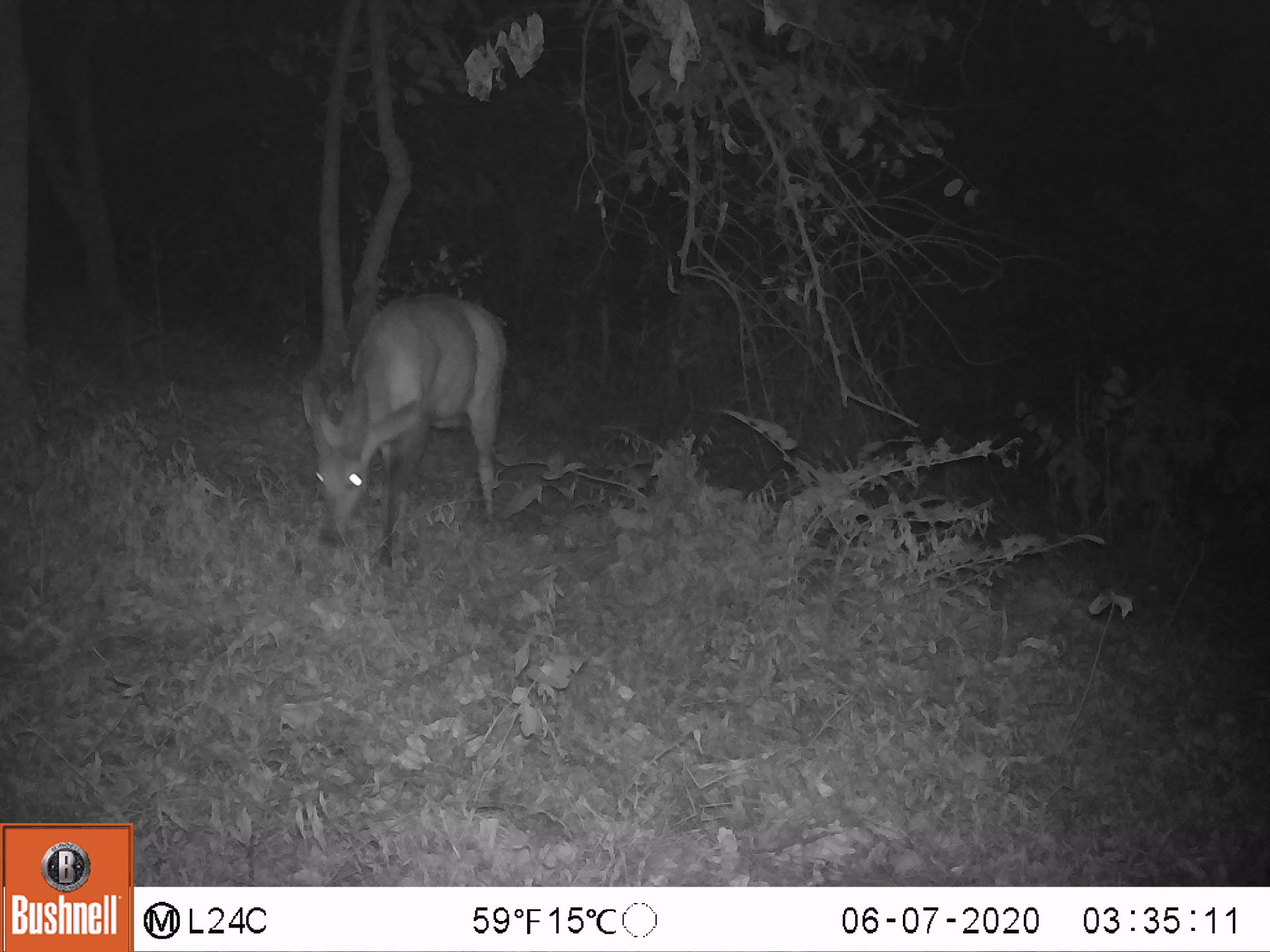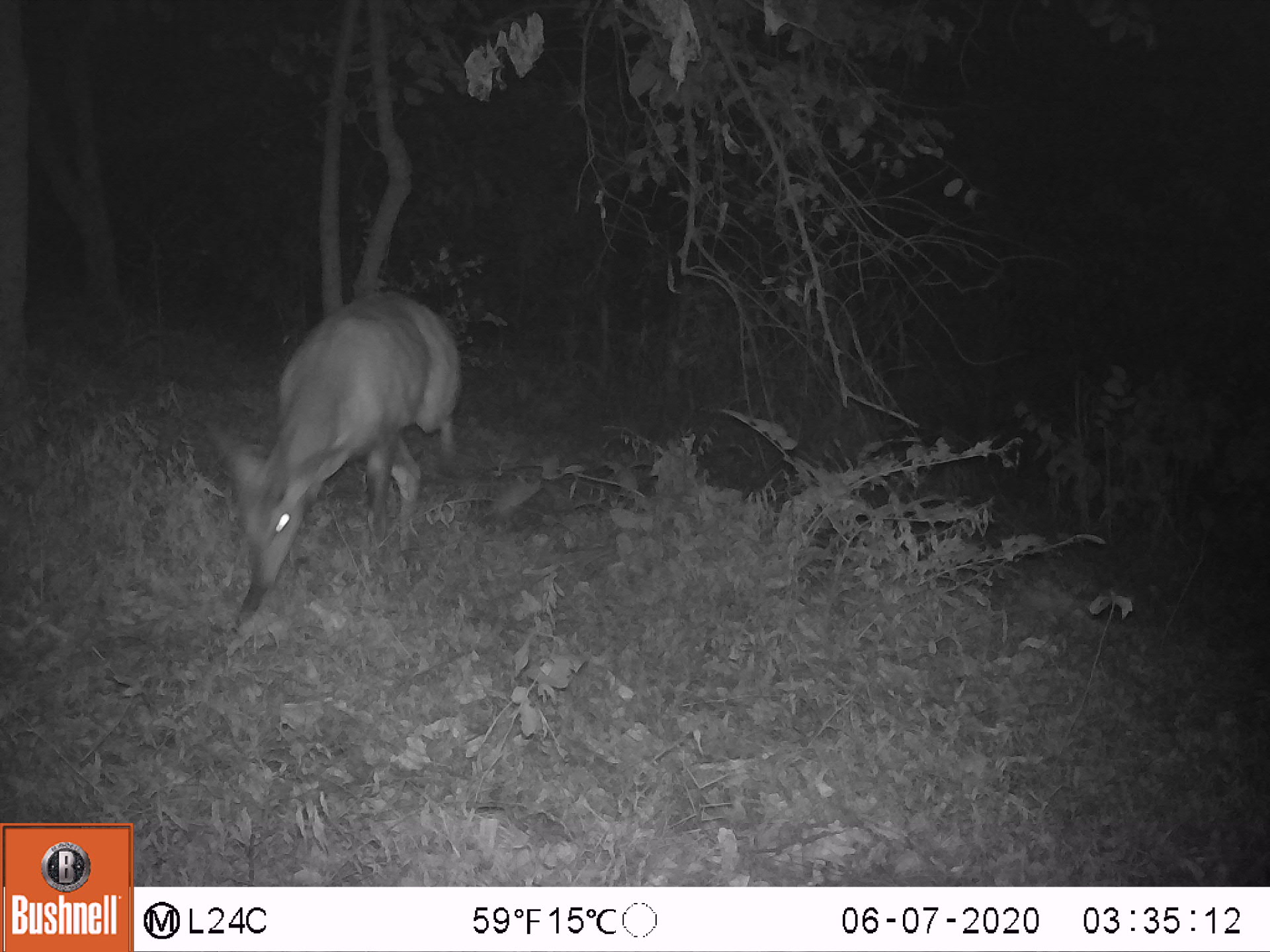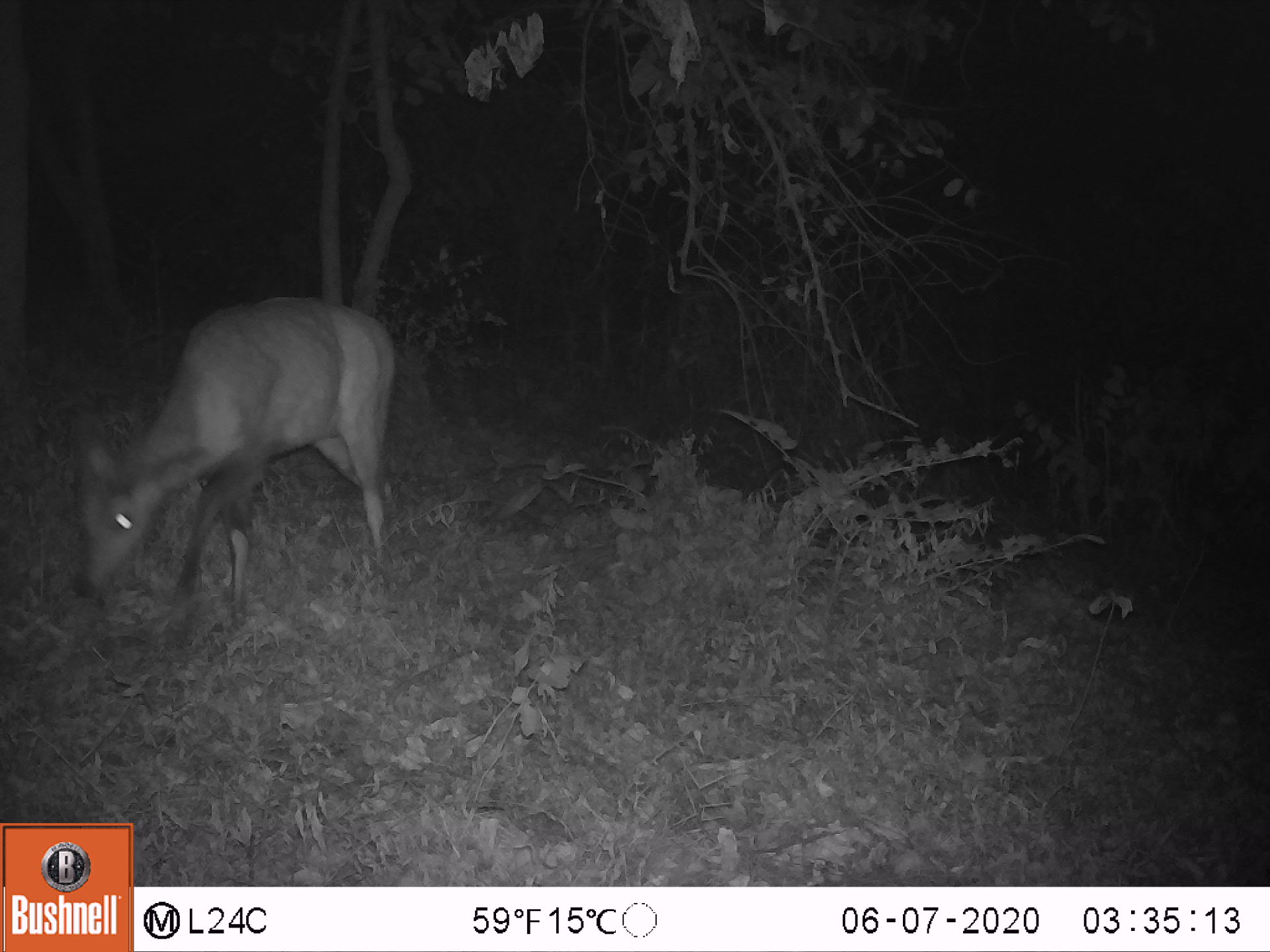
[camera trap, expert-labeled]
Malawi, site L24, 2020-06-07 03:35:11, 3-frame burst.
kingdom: Animalia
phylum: Chordata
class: Mammalia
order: Artiodactyla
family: Bovidae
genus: Tragelaphus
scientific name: Tragelaphus sylvaticus sylvaticus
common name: cape bushbuck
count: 1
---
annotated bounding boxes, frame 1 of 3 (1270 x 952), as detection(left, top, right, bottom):
cape bushbuck: detection(296, 288, 509, 579)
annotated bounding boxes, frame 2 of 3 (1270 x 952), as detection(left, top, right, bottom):
cape bushbuck: detection(198, 284, 463, 598)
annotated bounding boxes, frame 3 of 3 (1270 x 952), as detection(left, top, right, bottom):
cape bushbuck: detection(68, 292, 401, 641)